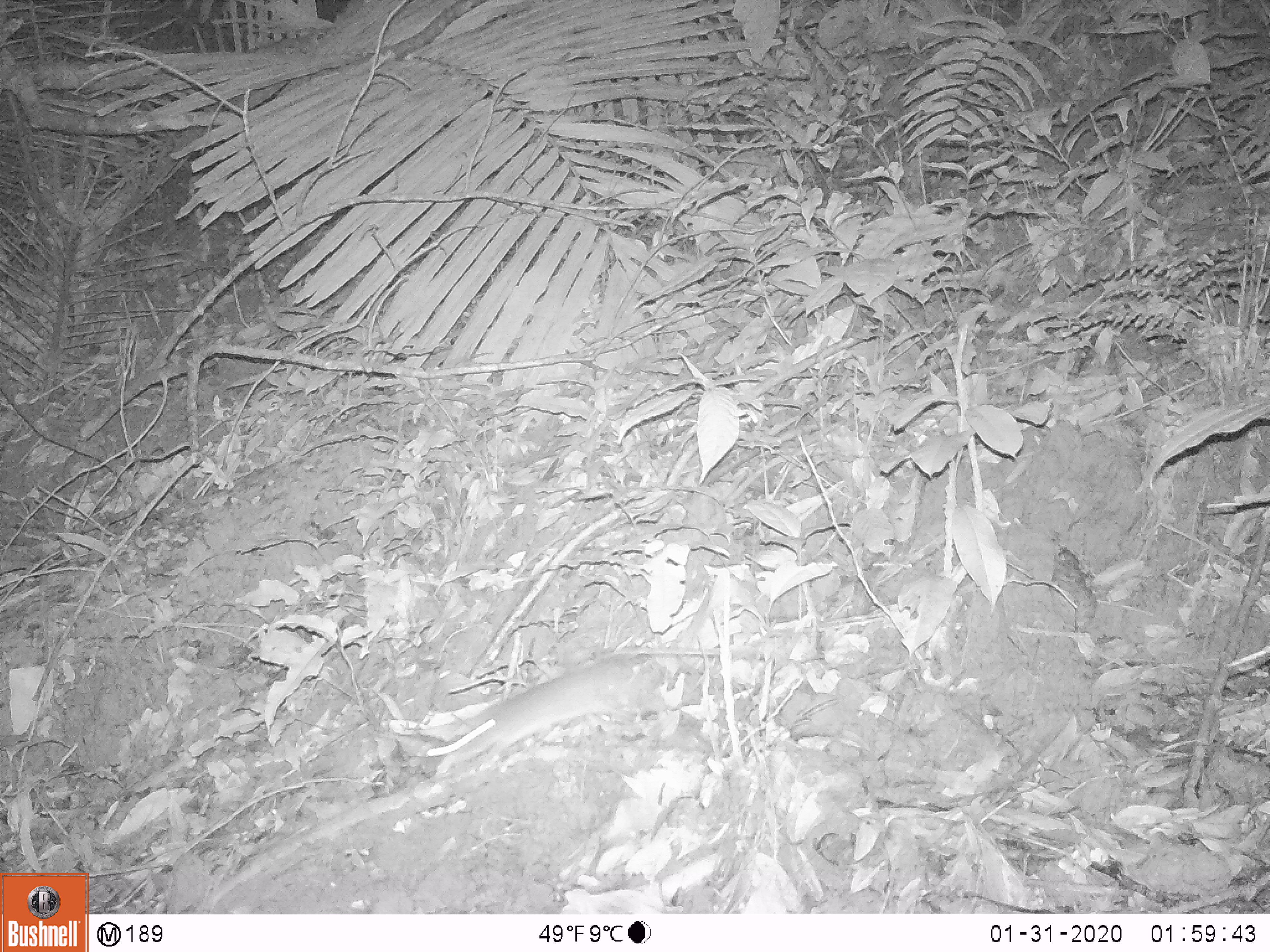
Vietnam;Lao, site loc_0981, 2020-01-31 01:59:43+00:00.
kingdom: Animalia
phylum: Chordata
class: Mammalia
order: Rodentia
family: Muridae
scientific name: Muridae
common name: old-world mice and rats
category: unidentified murid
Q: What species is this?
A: Unidentified murid (old-world mice and rats) (Muridae).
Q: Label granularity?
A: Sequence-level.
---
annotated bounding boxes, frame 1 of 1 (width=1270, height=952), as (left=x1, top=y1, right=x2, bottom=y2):
unidentified murid: (left=425, top=648, right=719, bottom=777)